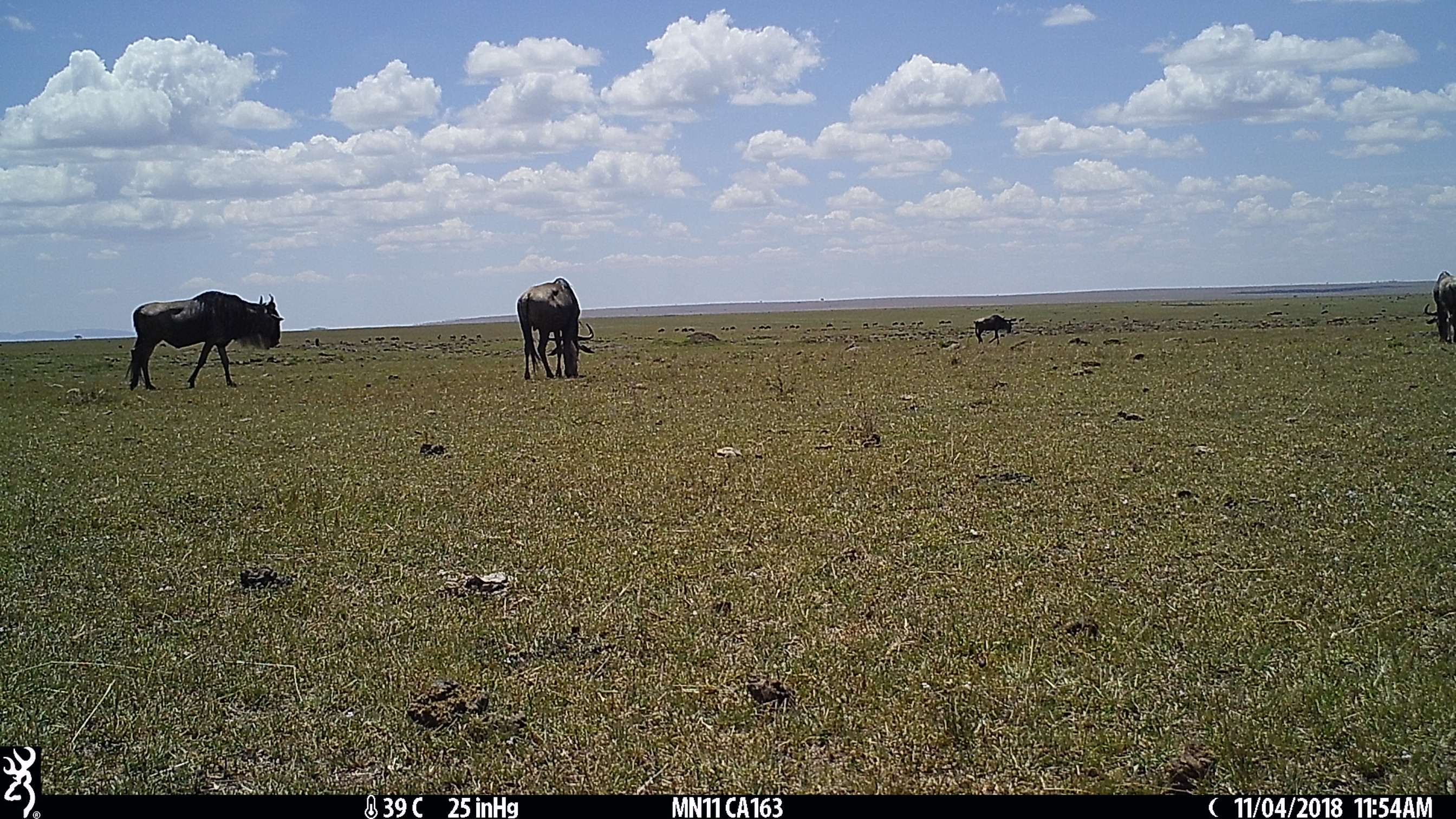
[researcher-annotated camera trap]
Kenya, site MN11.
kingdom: Animalia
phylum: Chordata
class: Mammalia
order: Artiodactyla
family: Bovidae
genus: Connochaetes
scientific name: Connochaetes taurinus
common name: blue wildebeest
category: wildebeest